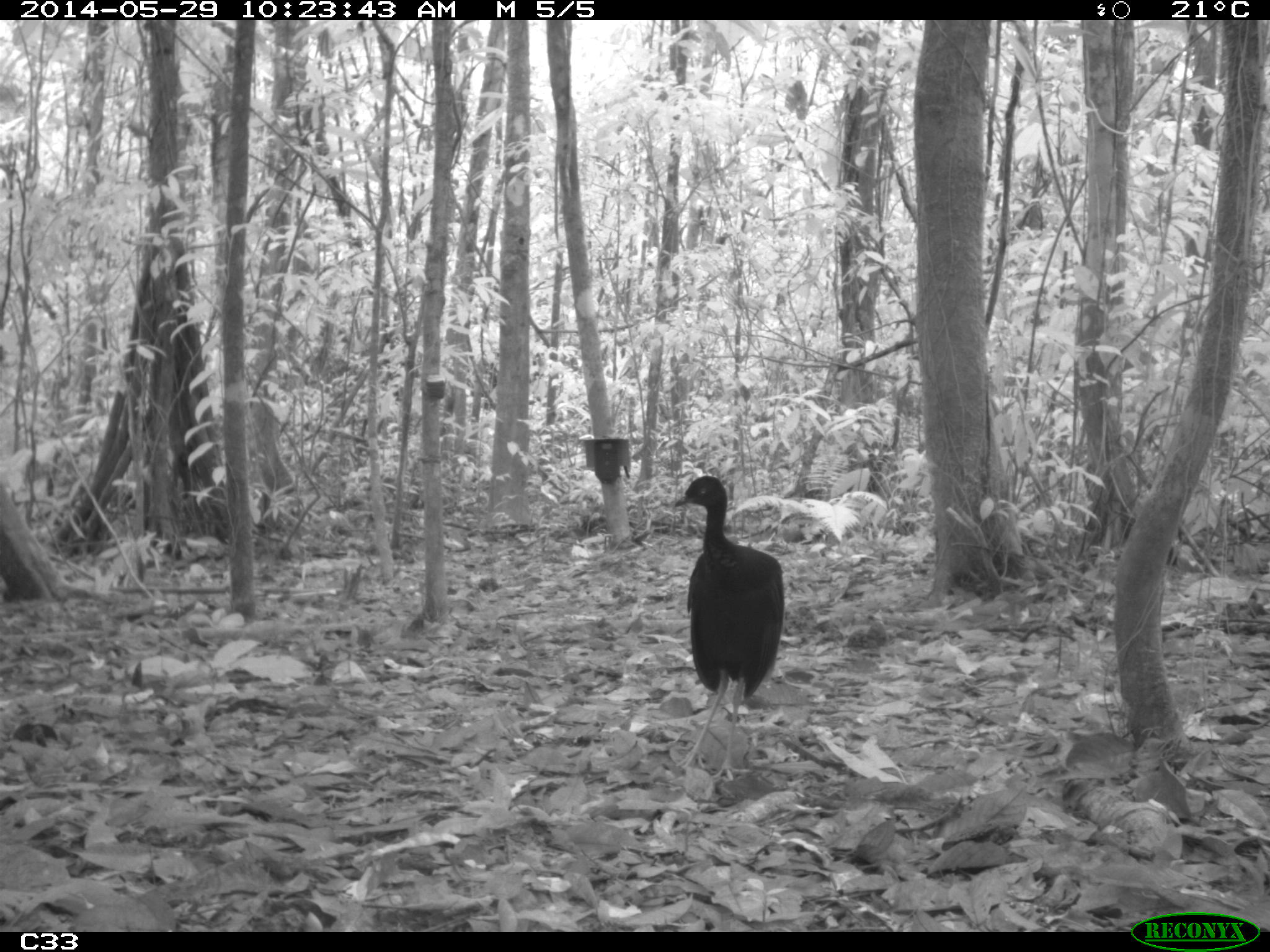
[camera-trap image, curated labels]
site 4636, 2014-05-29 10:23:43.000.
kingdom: Animalia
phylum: Chordata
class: Aves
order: Gruiformes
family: Psophiidae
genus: Psophia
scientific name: Psophia crepitans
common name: gray-winged trumpeter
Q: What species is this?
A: Psophia crepitans (gray-winged trumpeter).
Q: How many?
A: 5.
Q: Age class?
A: Adult.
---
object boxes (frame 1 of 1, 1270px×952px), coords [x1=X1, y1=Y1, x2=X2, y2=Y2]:
psophia crepitans: [x1=672, y1=473, x2=784, y2=783]